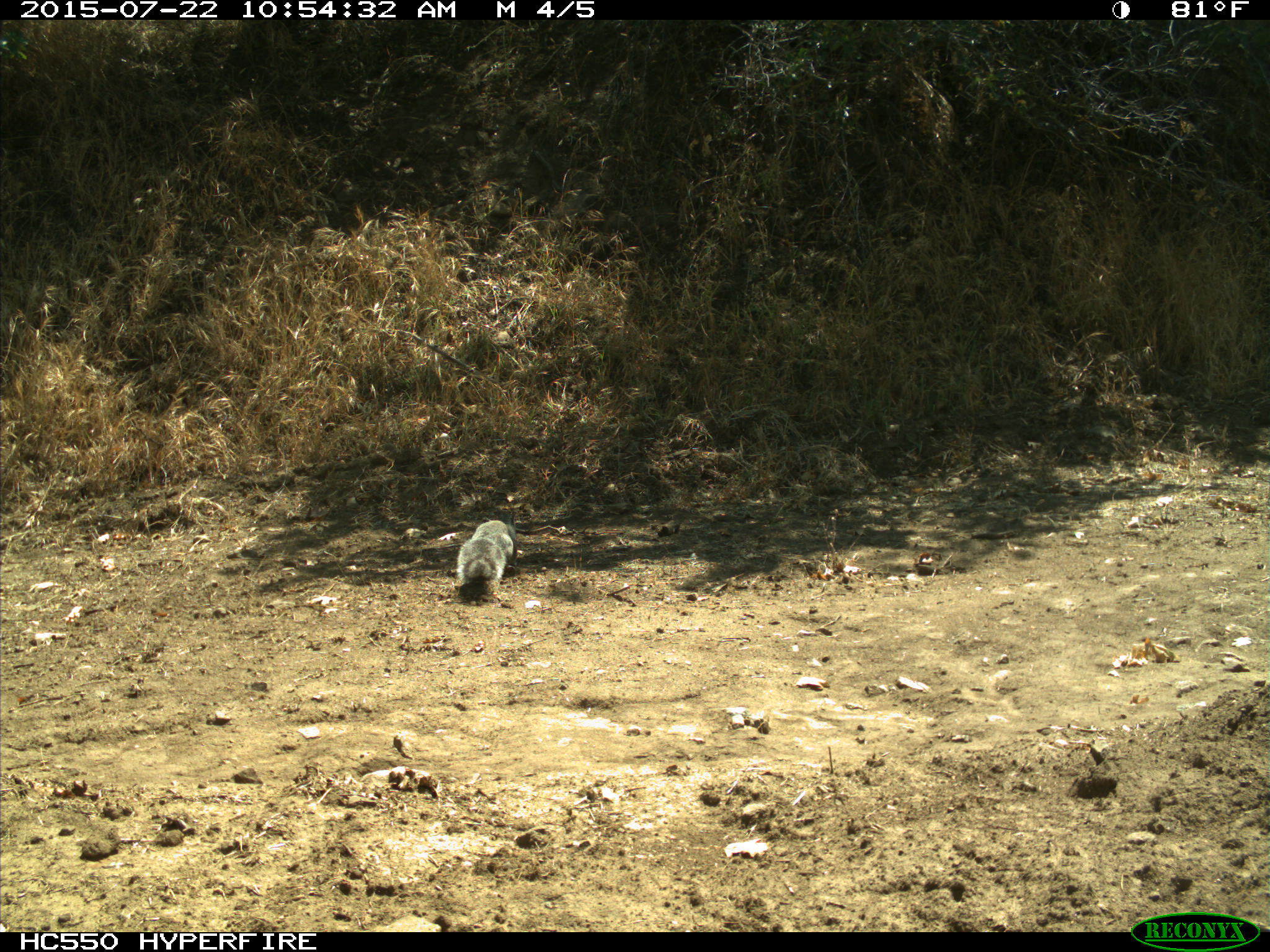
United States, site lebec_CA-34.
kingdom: Animalia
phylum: Chordata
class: Mammalia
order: Rodentia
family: Sciuridae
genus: Sciurus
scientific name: Sciurus carolinensis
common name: eastern gray squirrel